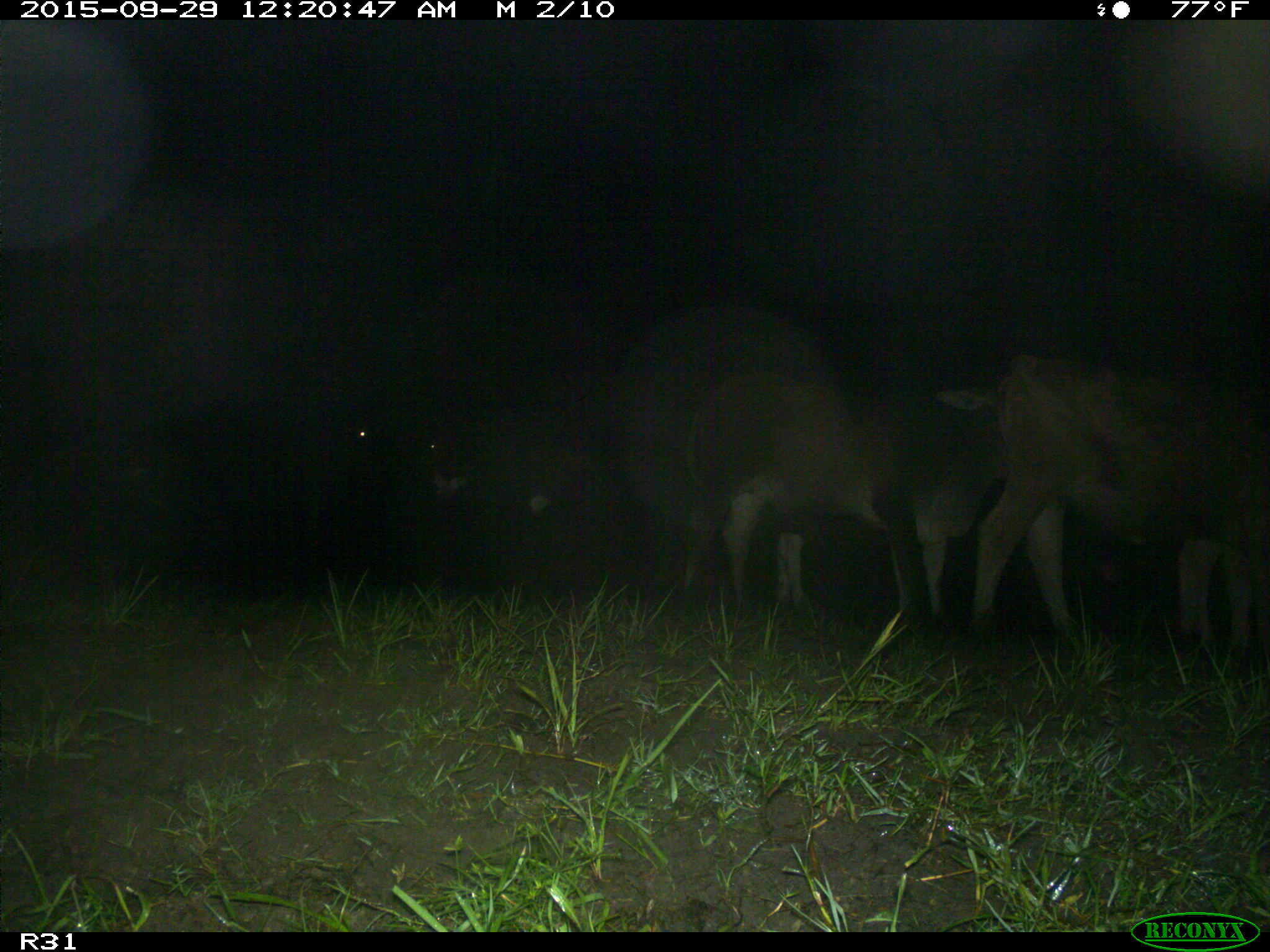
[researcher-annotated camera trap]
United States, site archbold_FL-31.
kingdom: Animalia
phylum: Chordata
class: Mammalia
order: Artiodactyla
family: Bovidae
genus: Bos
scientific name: Bos taurus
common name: domestic cow